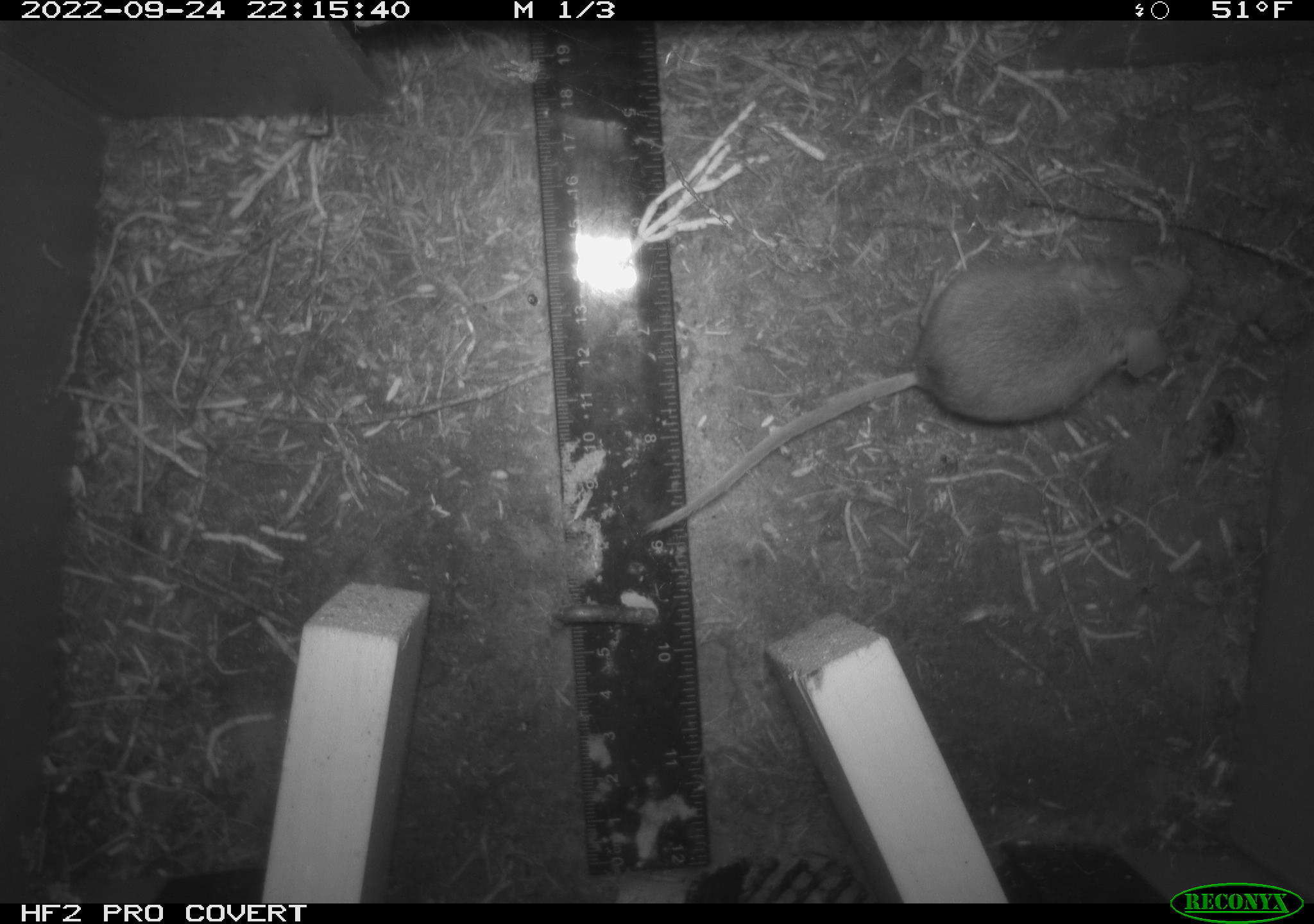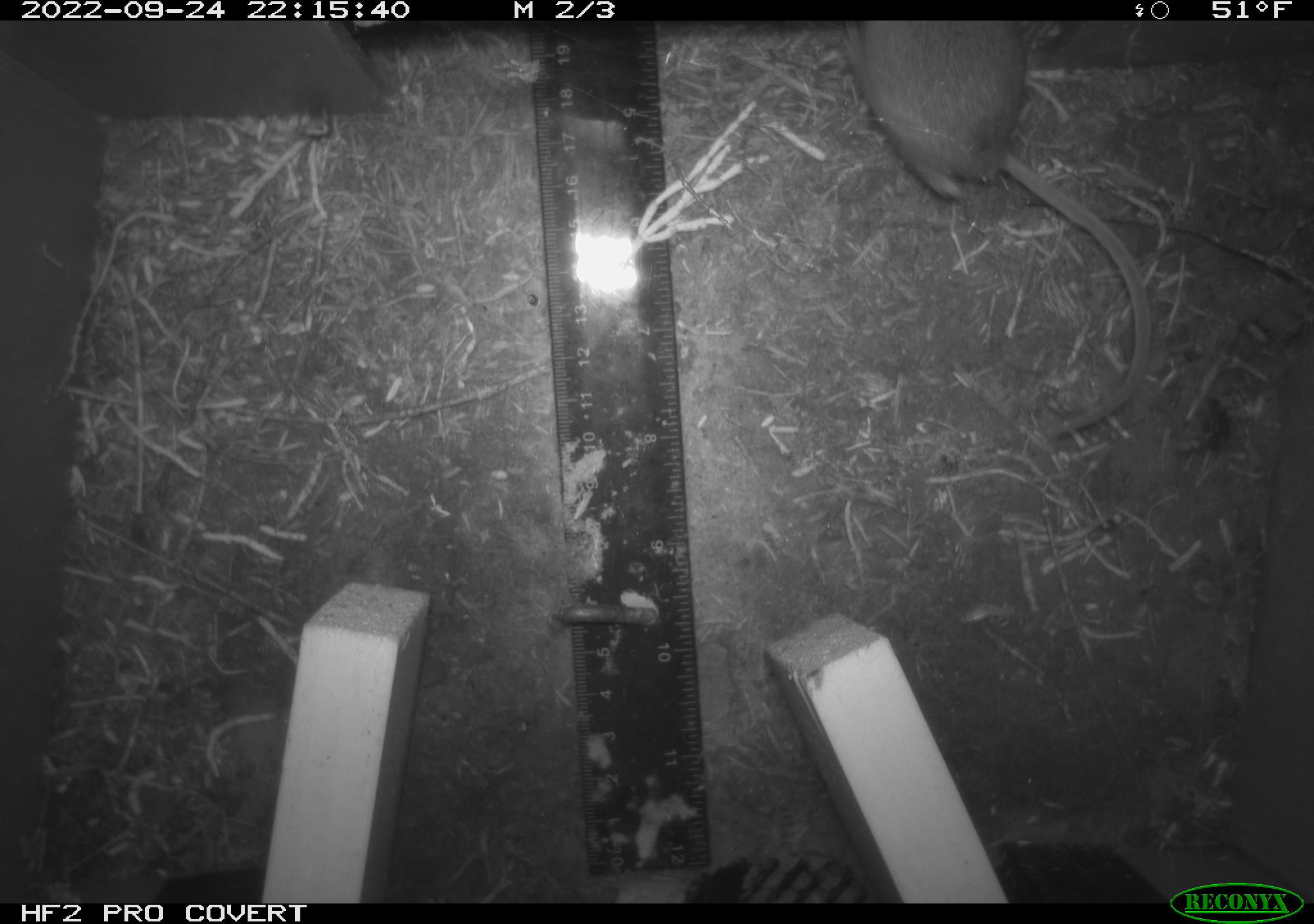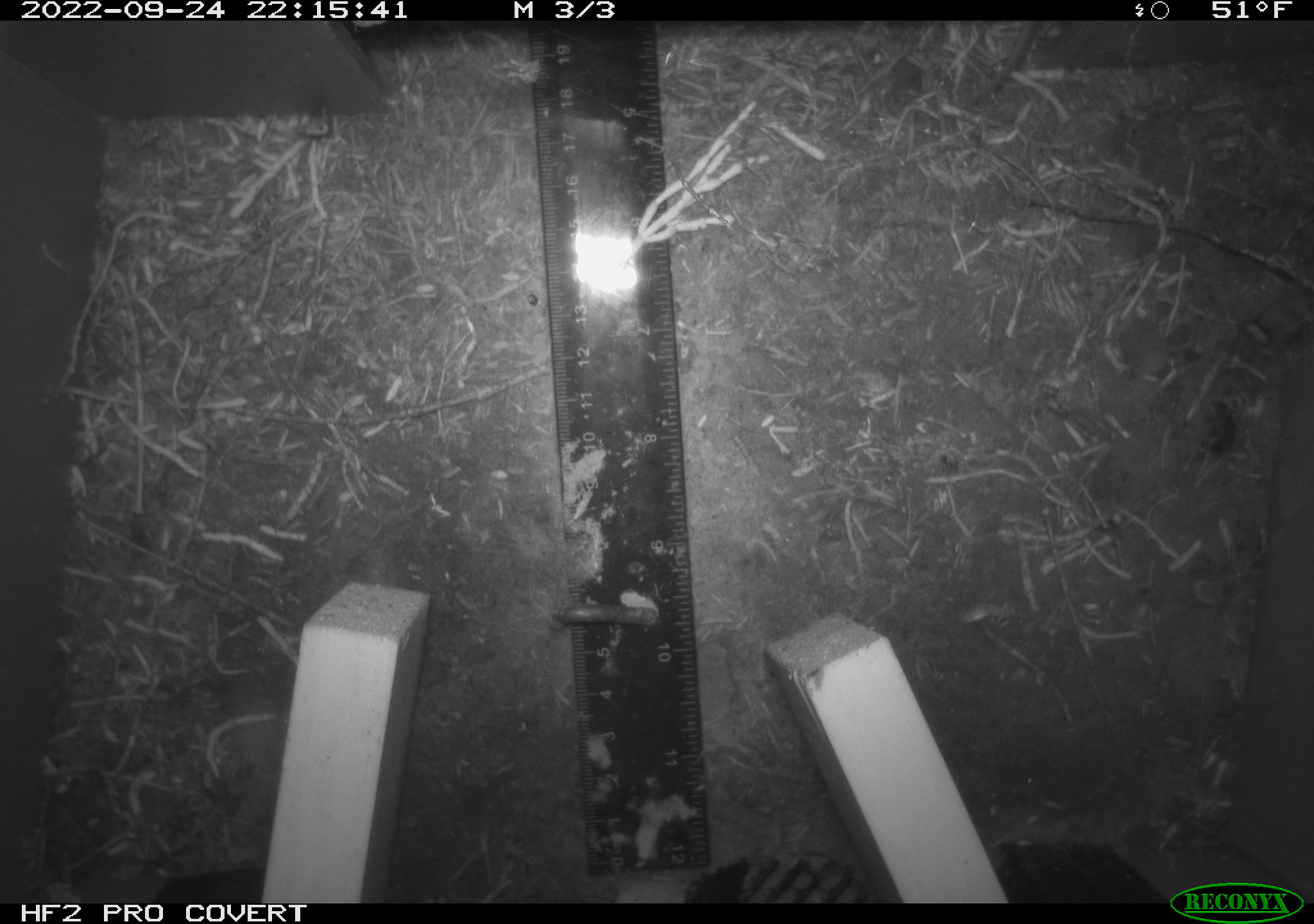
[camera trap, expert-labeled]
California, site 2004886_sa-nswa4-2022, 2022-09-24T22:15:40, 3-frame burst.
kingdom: Animalia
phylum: Chordata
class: Mammalia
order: Rodentia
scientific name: Rodentia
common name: rodent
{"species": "rodent (Rodentia)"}